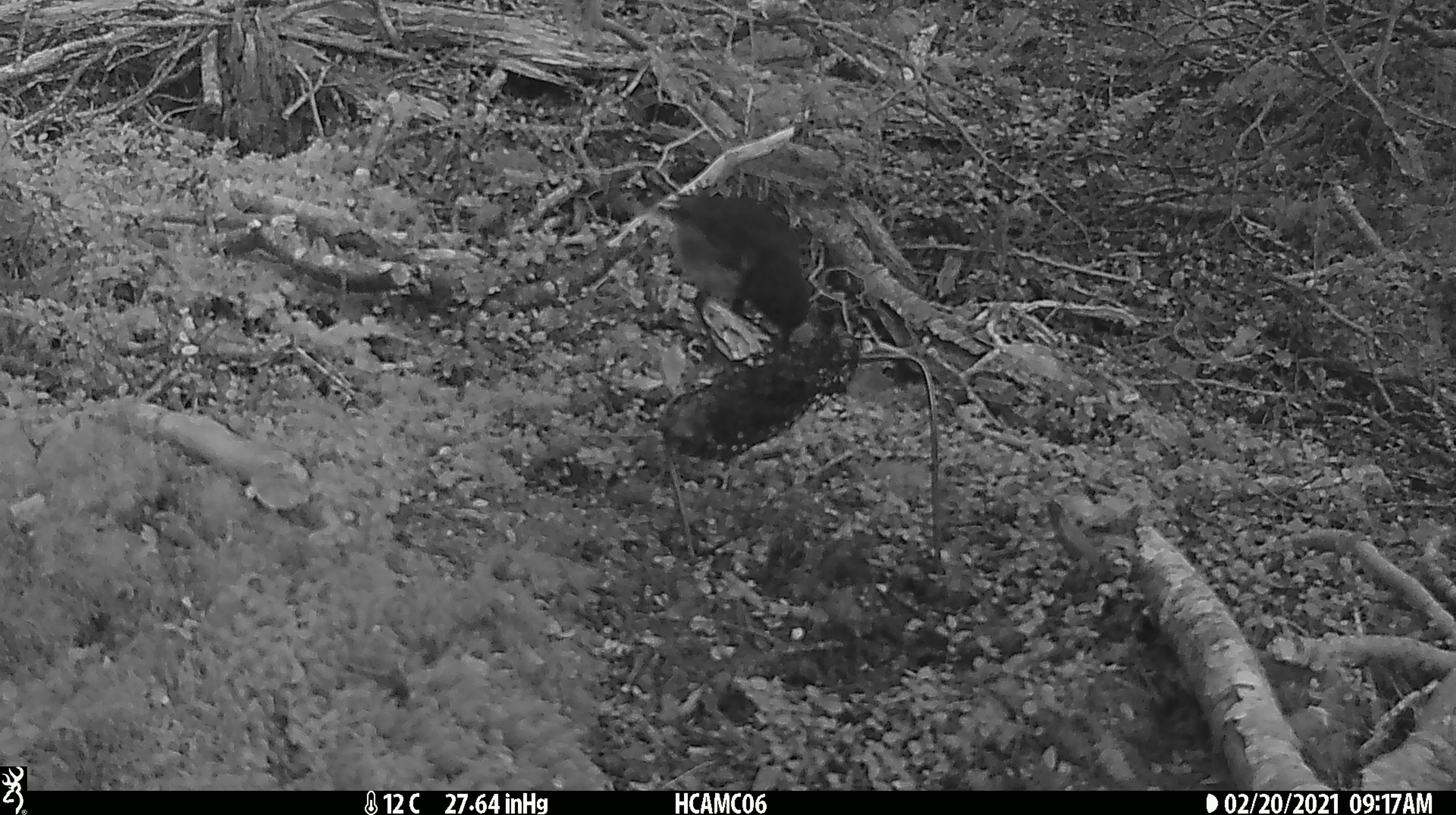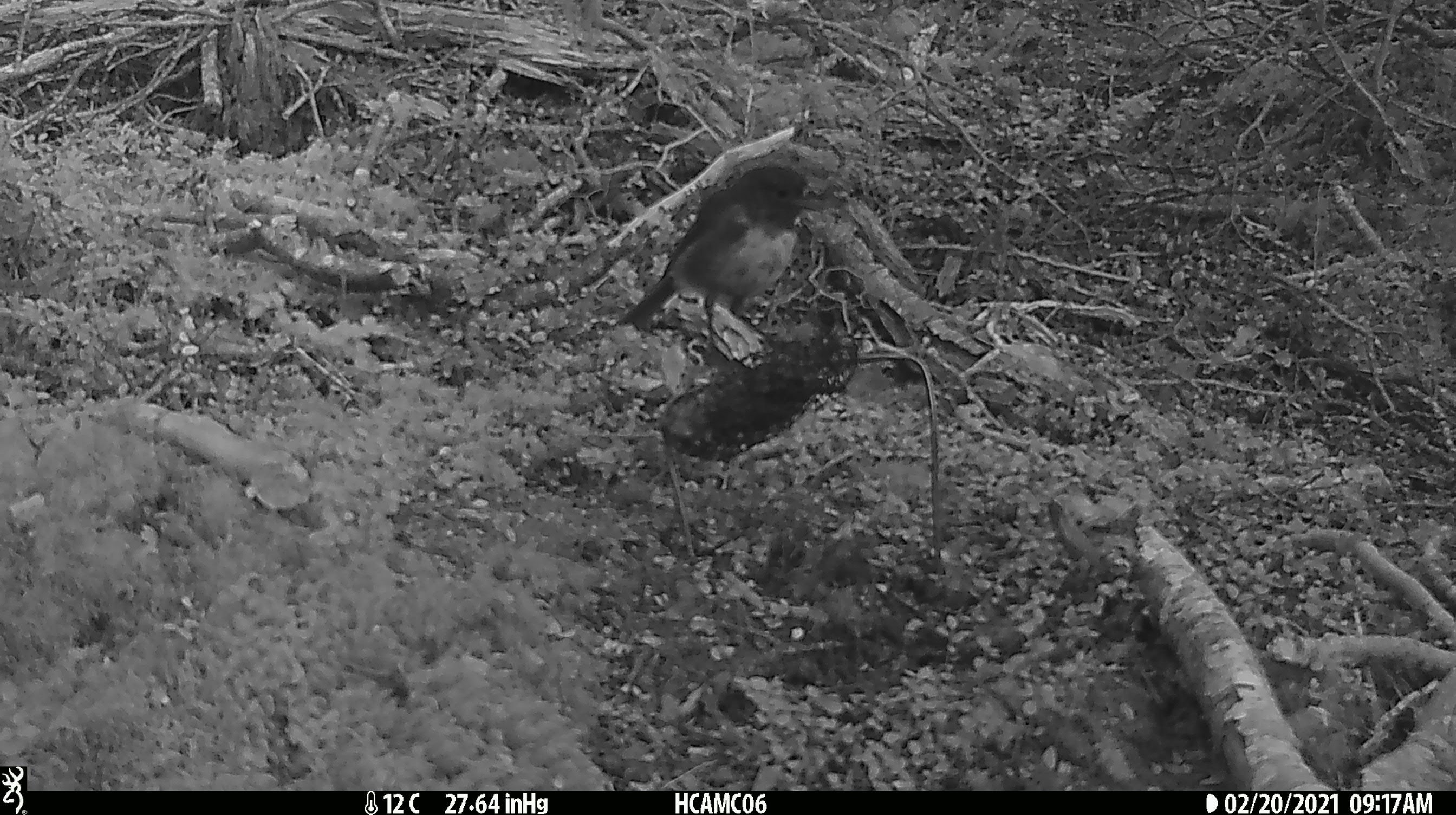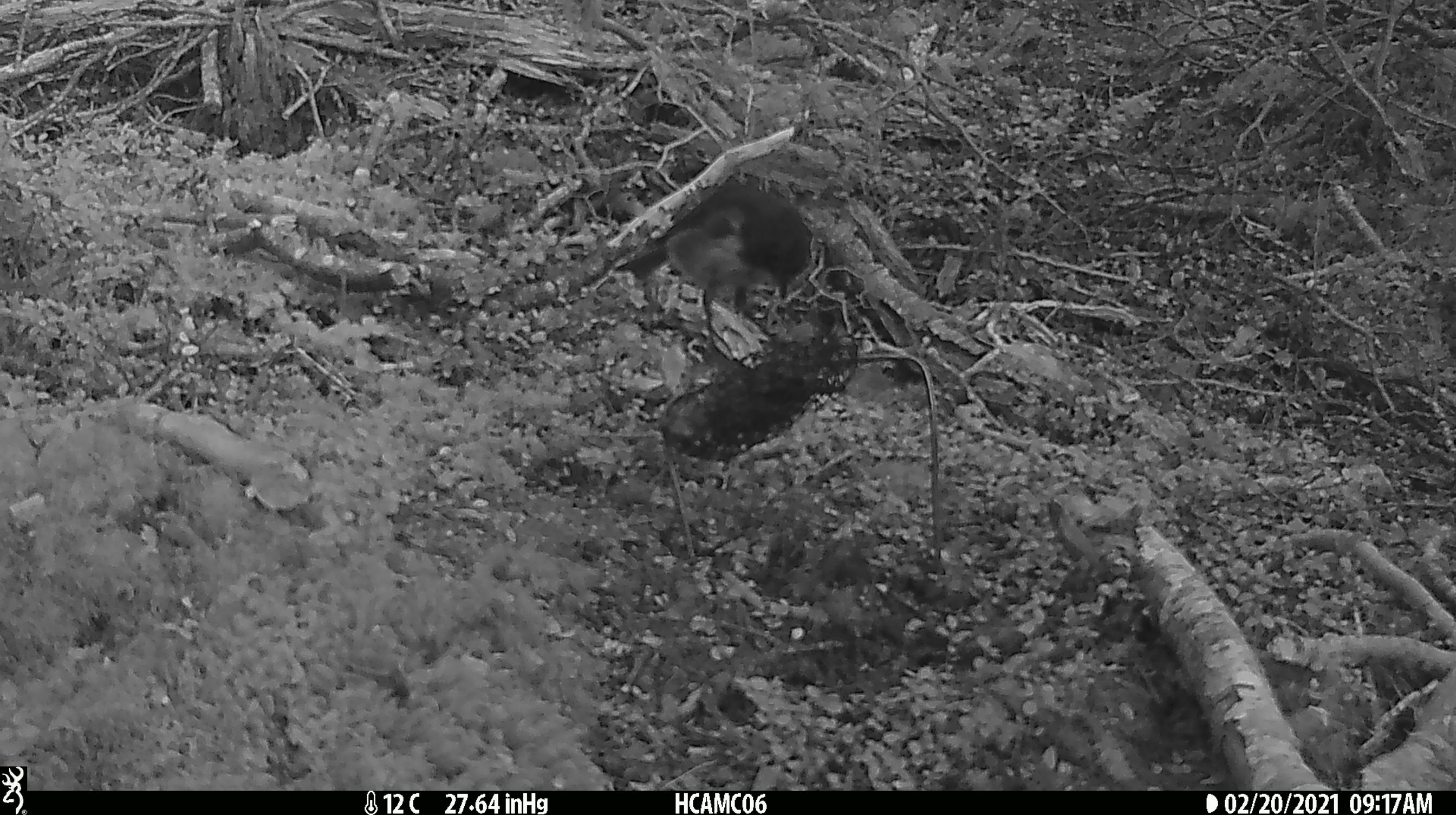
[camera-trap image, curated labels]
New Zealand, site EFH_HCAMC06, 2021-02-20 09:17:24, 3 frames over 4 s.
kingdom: Animalia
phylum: Chordata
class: Aves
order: Passeriformes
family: Petroicidae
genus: Petroica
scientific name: Petroica australis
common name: new zealand robin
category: robin